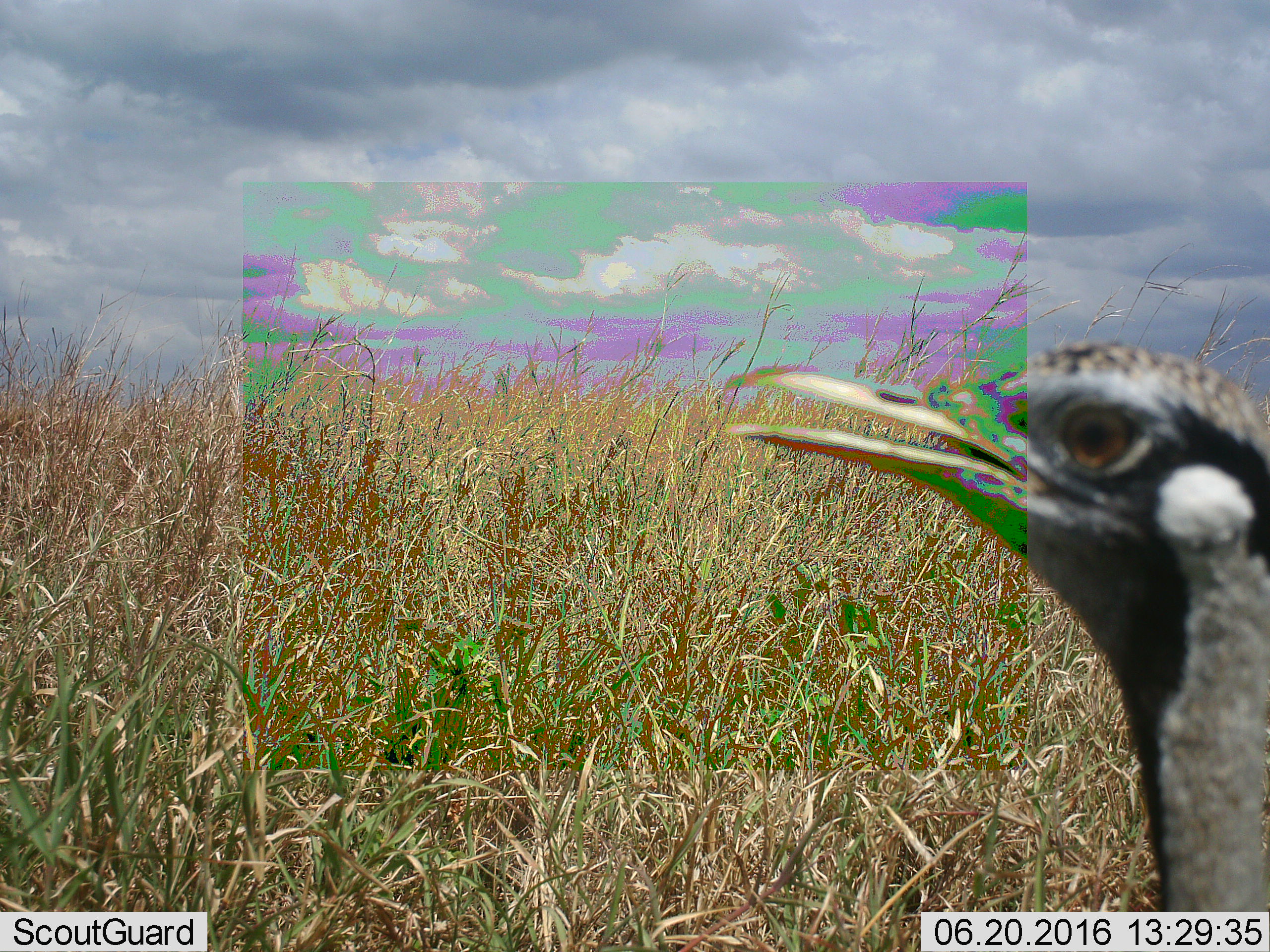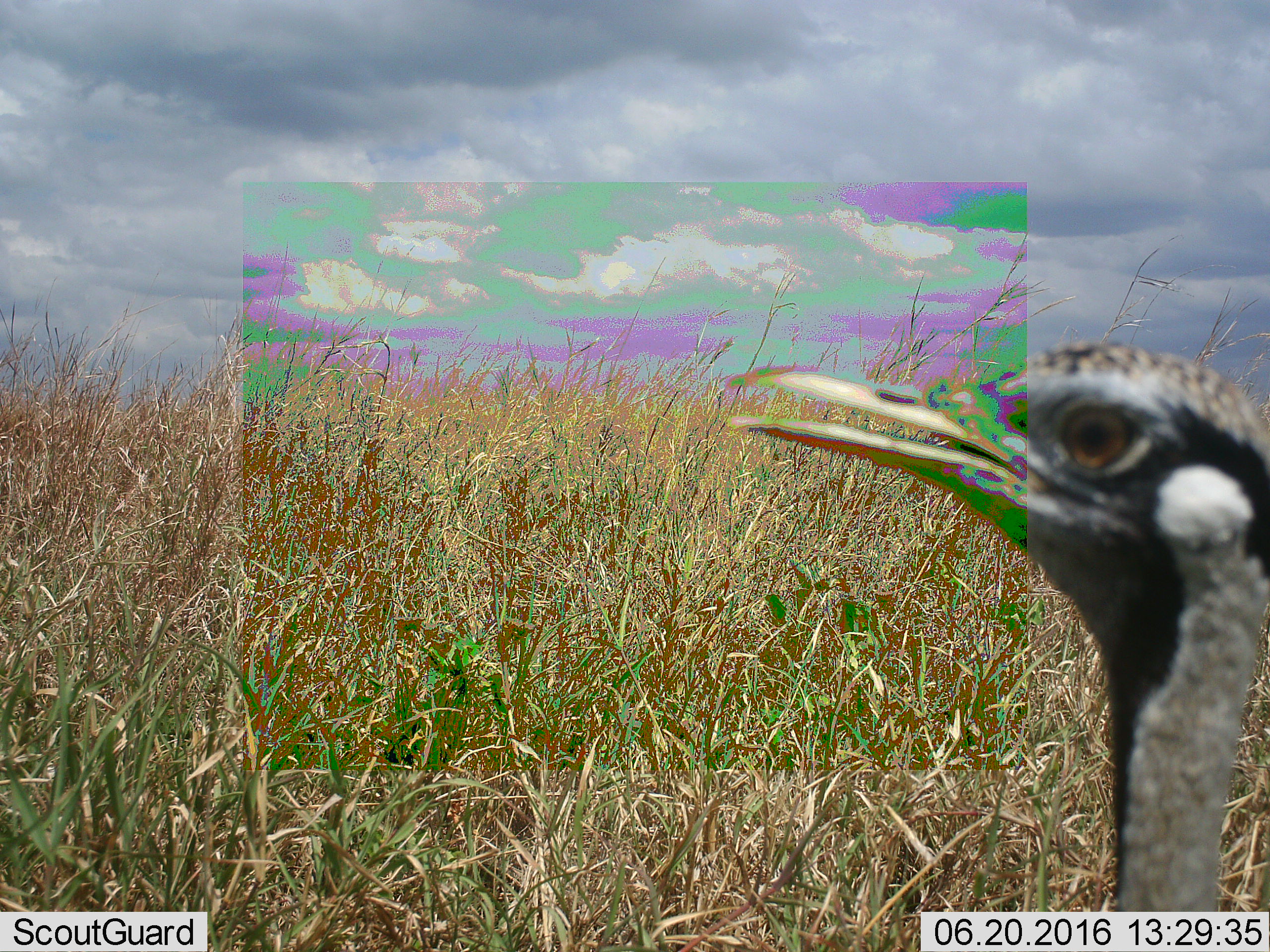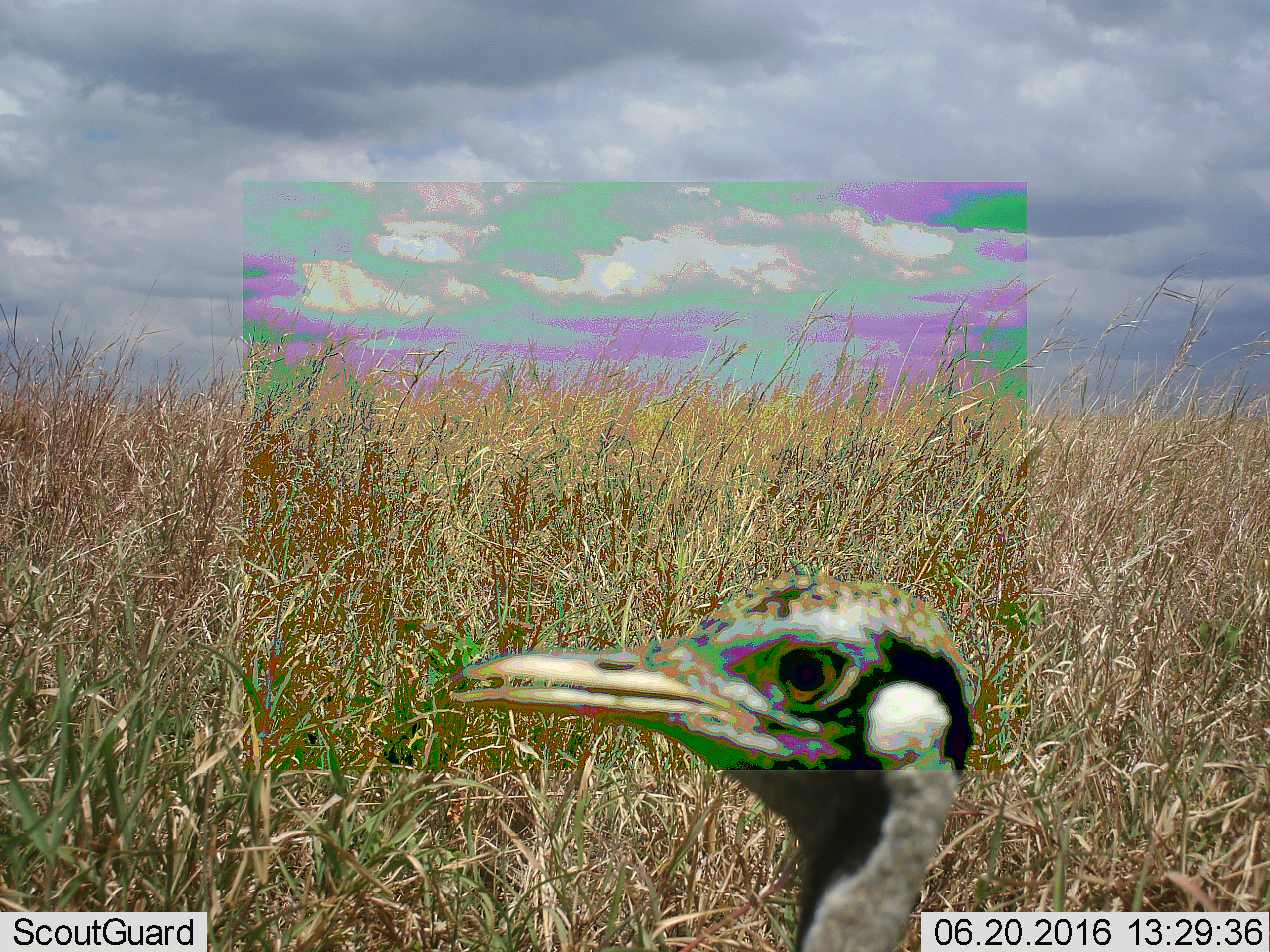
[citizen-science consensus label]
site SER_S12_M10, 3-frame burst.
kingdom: Animalia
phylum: Chordata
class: Aves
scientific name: Aves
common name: bird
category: birdother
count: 1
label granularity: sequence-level